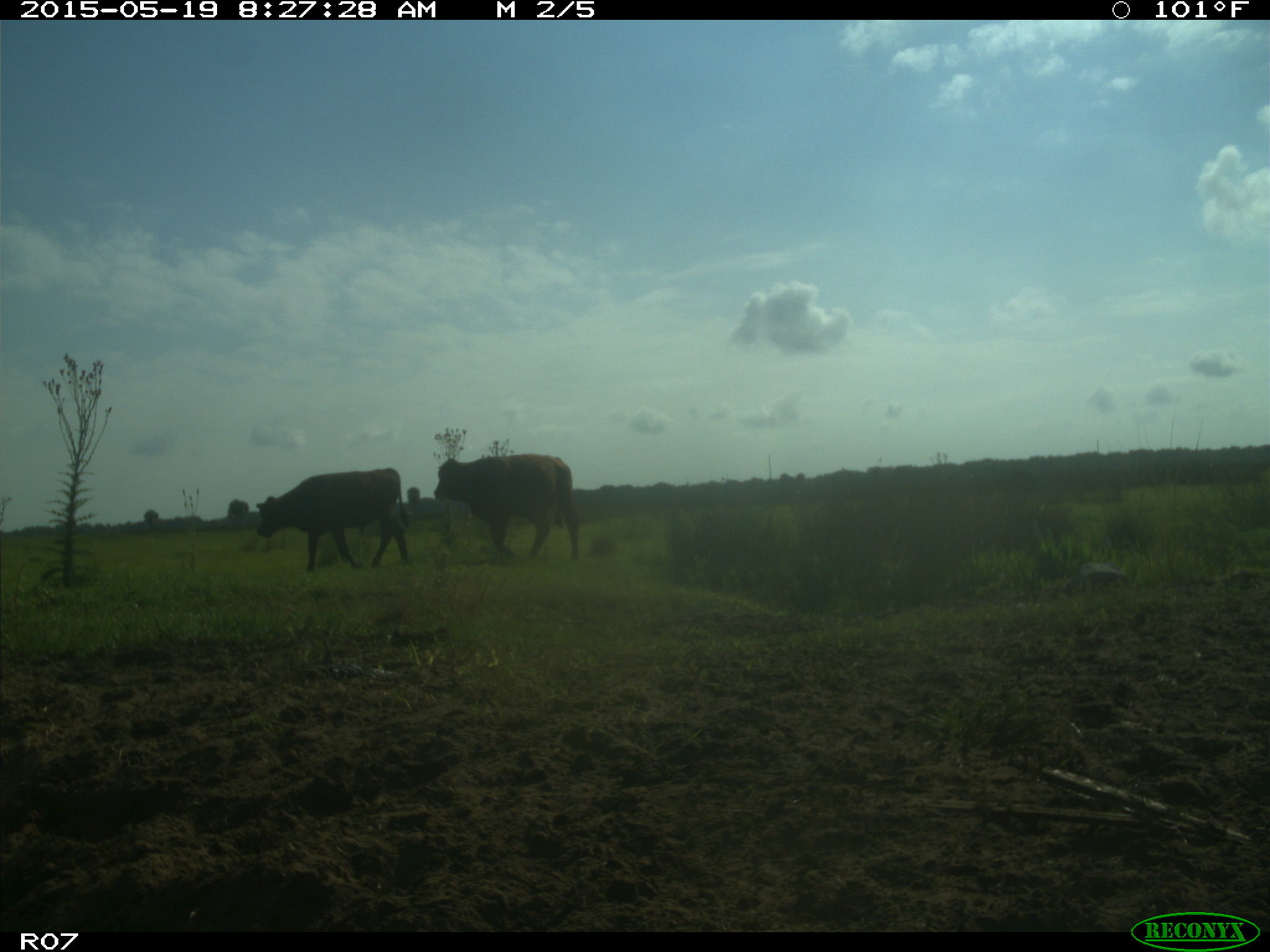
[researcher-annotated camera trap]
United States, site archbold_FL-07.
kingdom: Animalia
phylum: Chordata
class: Mammalia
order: Artiodactyla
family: Bovidae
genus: Bos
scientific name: Bos taurus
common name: domestic cow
Bos taurus (domestic cow).